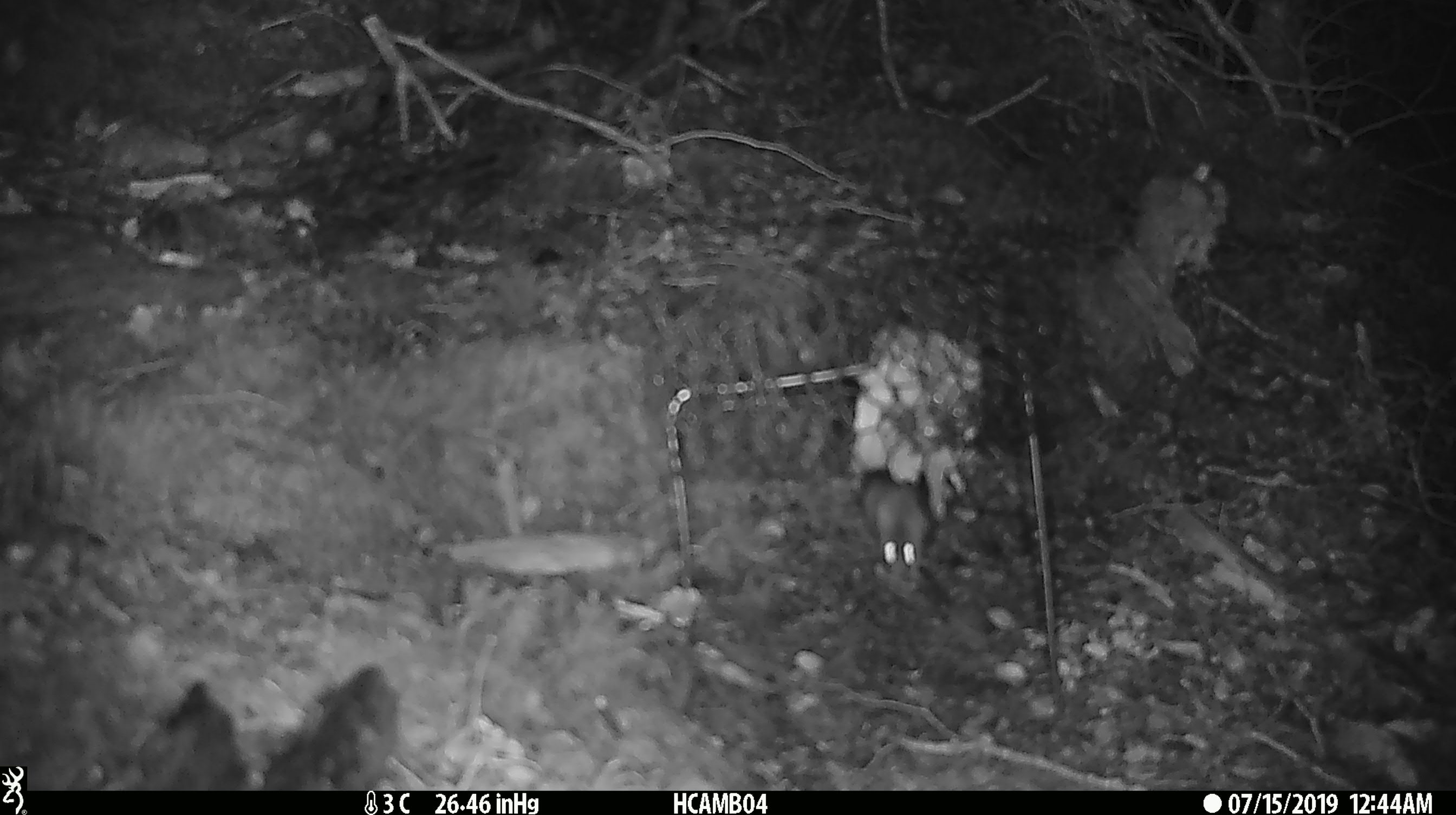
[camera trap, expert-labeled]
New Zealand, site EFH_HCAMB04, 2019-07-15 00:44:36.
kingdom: Animalia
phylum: Chordata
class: Mammalia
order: Rodentia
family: Muridae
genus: Mus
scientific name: Mus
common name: mouse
Mouse (Mus).